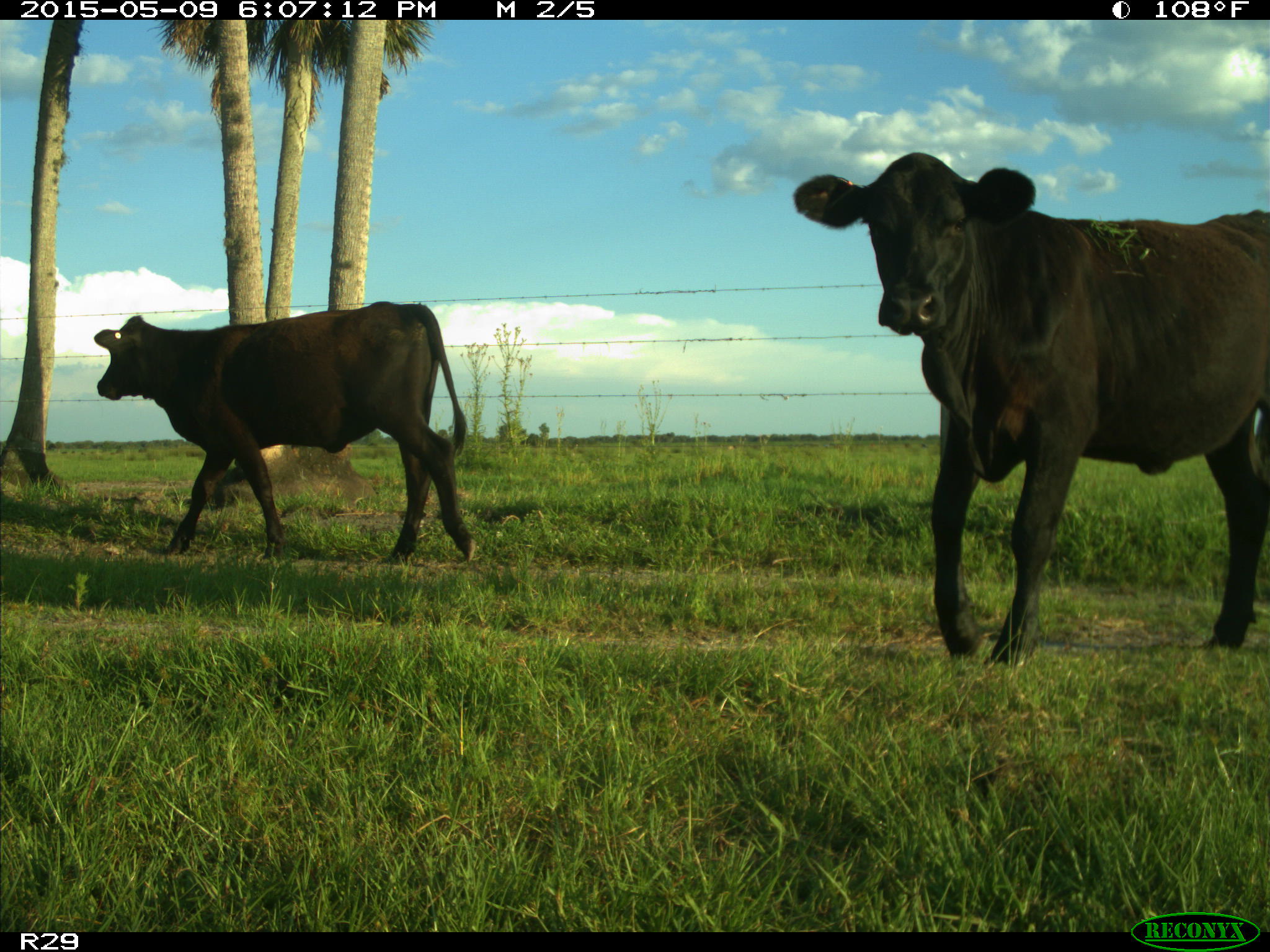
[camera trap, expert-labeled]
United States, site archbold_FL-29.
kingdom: Animalia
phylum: Chordata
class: Mammalia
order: Artiodactyla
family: Bovidae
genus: Bos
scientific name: Bos taurus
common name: domestic cow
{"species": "Bos taurus (domestic cow)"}